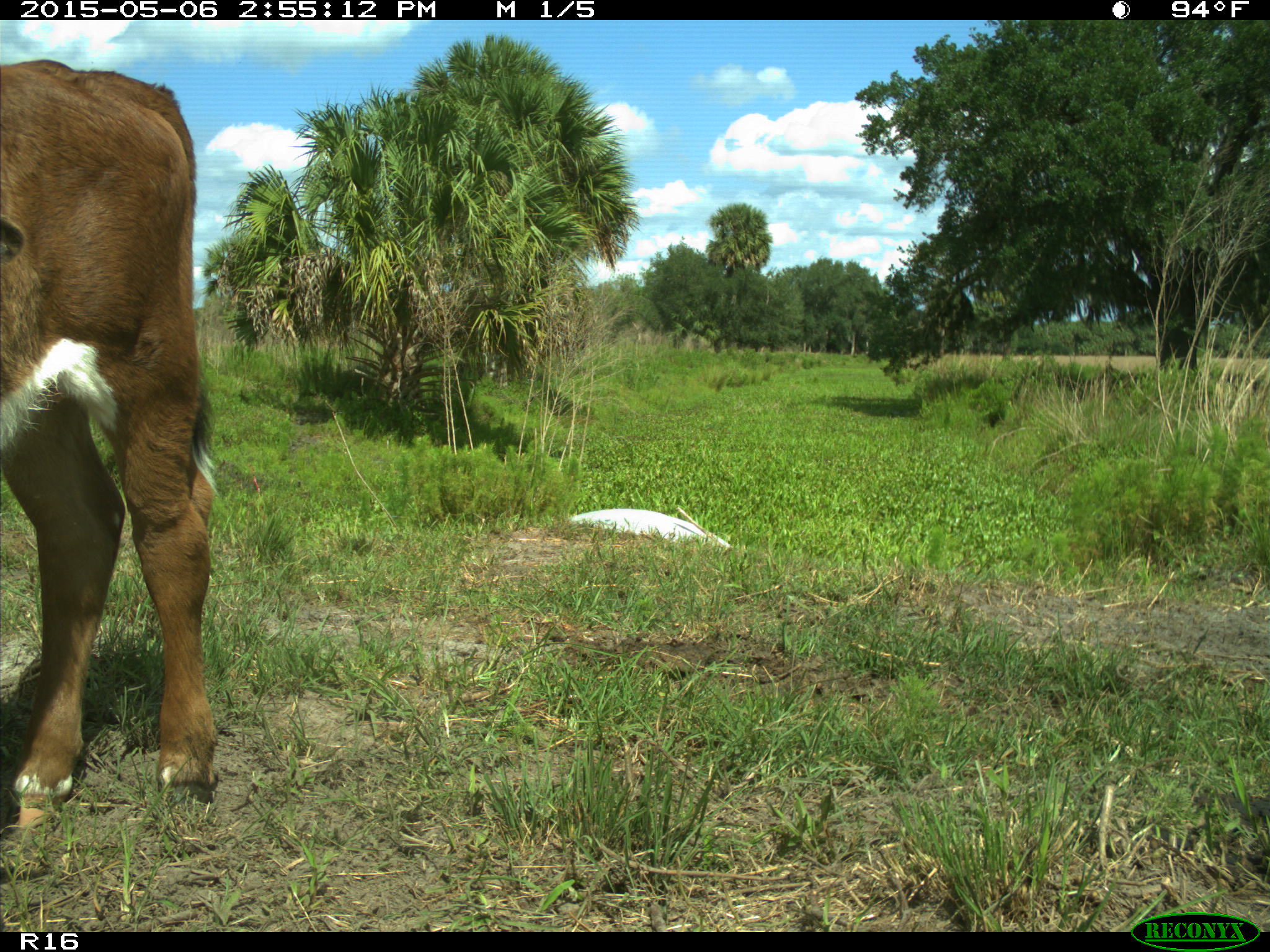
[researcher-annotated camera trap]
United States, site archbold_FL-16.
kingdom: Animalia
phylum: Chordata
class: Mammalia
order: Artiodactyla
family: Bovidae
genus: Bos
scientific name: Bos taurus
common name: domestic cow